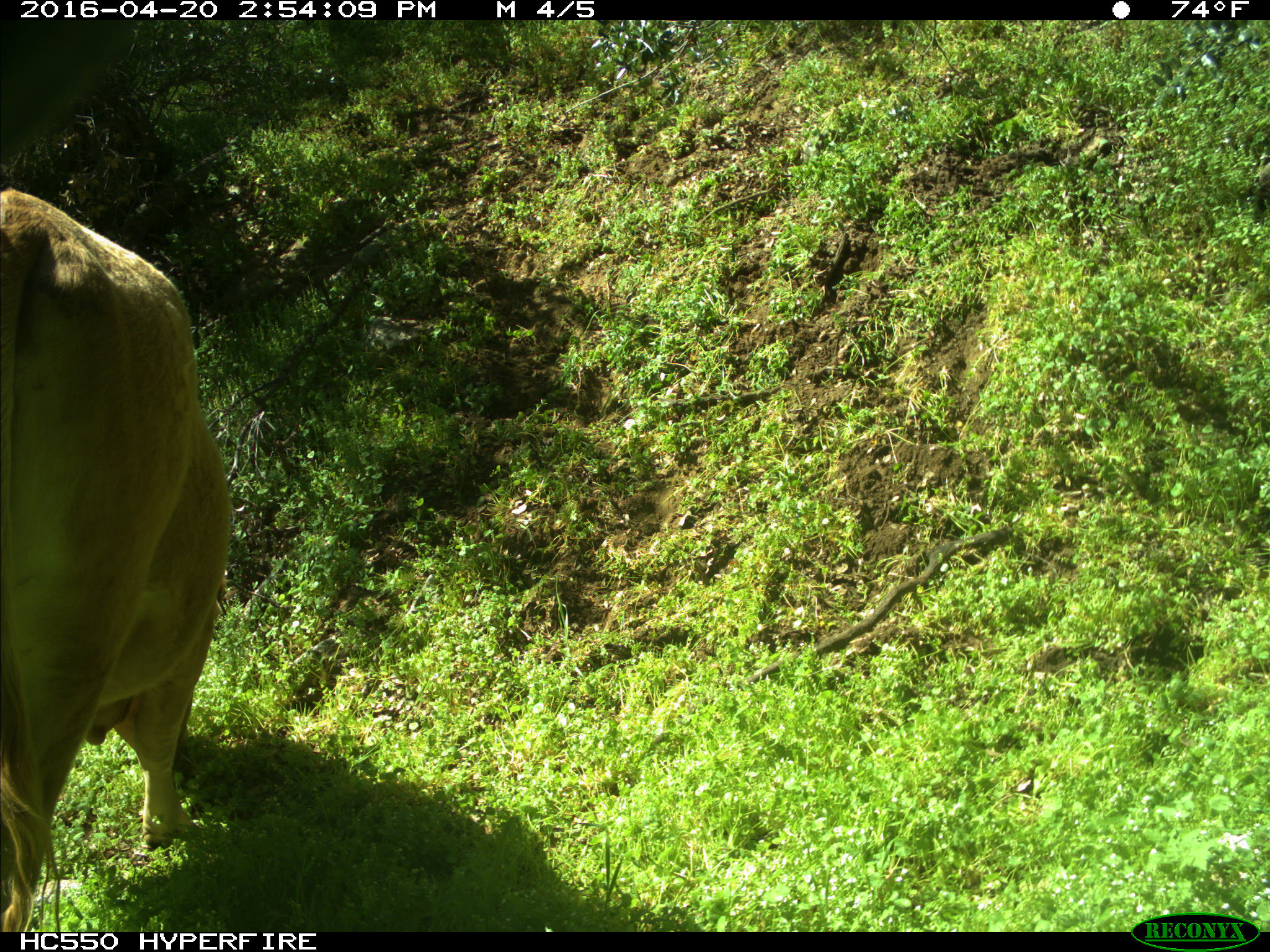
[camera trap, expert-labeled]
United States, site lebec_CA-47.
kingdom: Animalia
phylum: Chordata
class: Mammalia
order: Artiodactyla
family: Bovidae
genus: Bos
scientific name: Bos taurus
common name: domestic cow